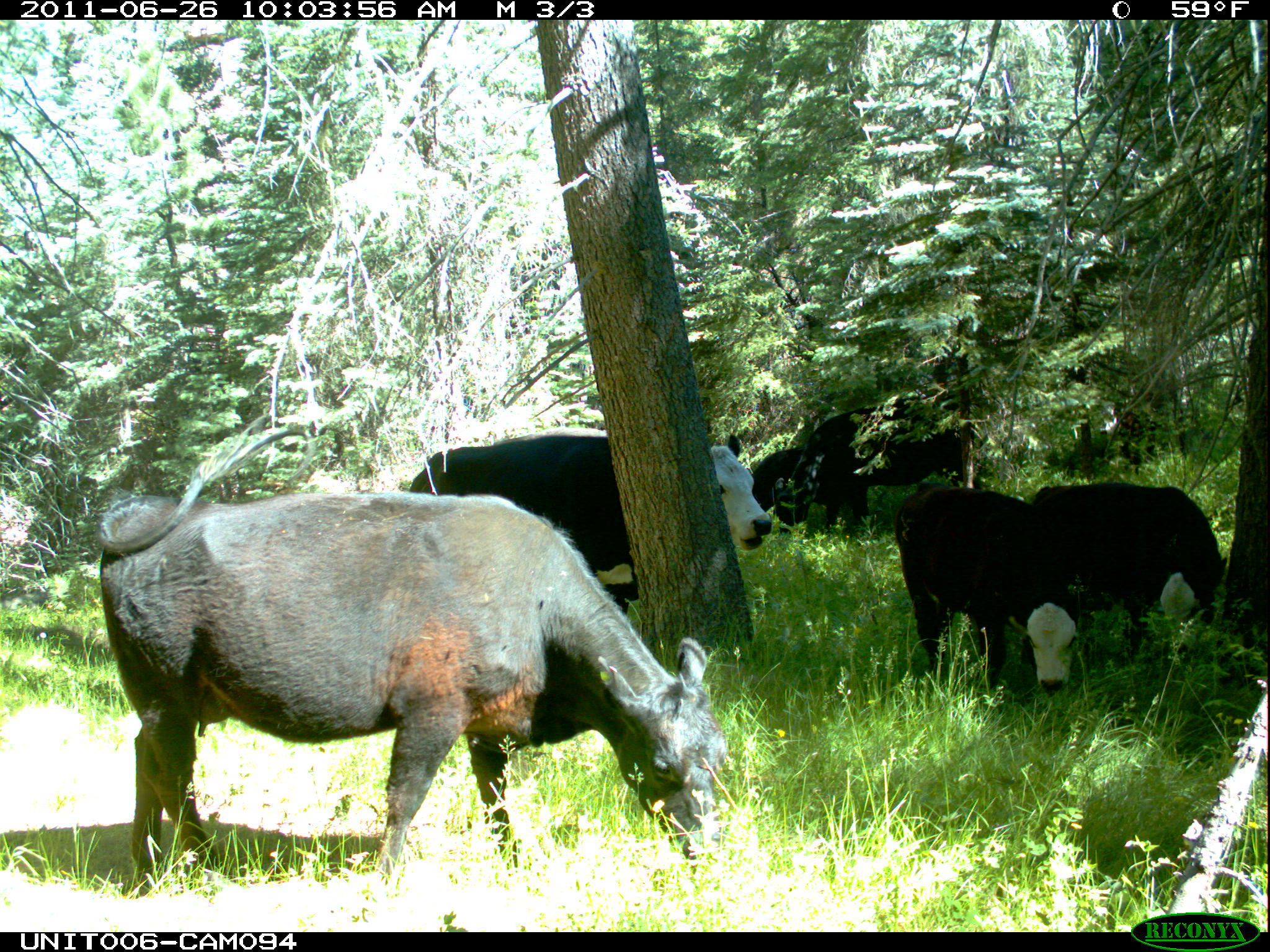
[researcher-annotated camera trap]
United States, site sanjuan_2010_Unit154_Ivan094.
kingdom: Animalia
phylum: Chordata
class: Mammalia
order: Artiodactyla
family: Bovidae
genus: Bos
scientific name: Bos taurus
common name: domestic cow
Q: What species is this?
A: Bos taurus (domestic cow).